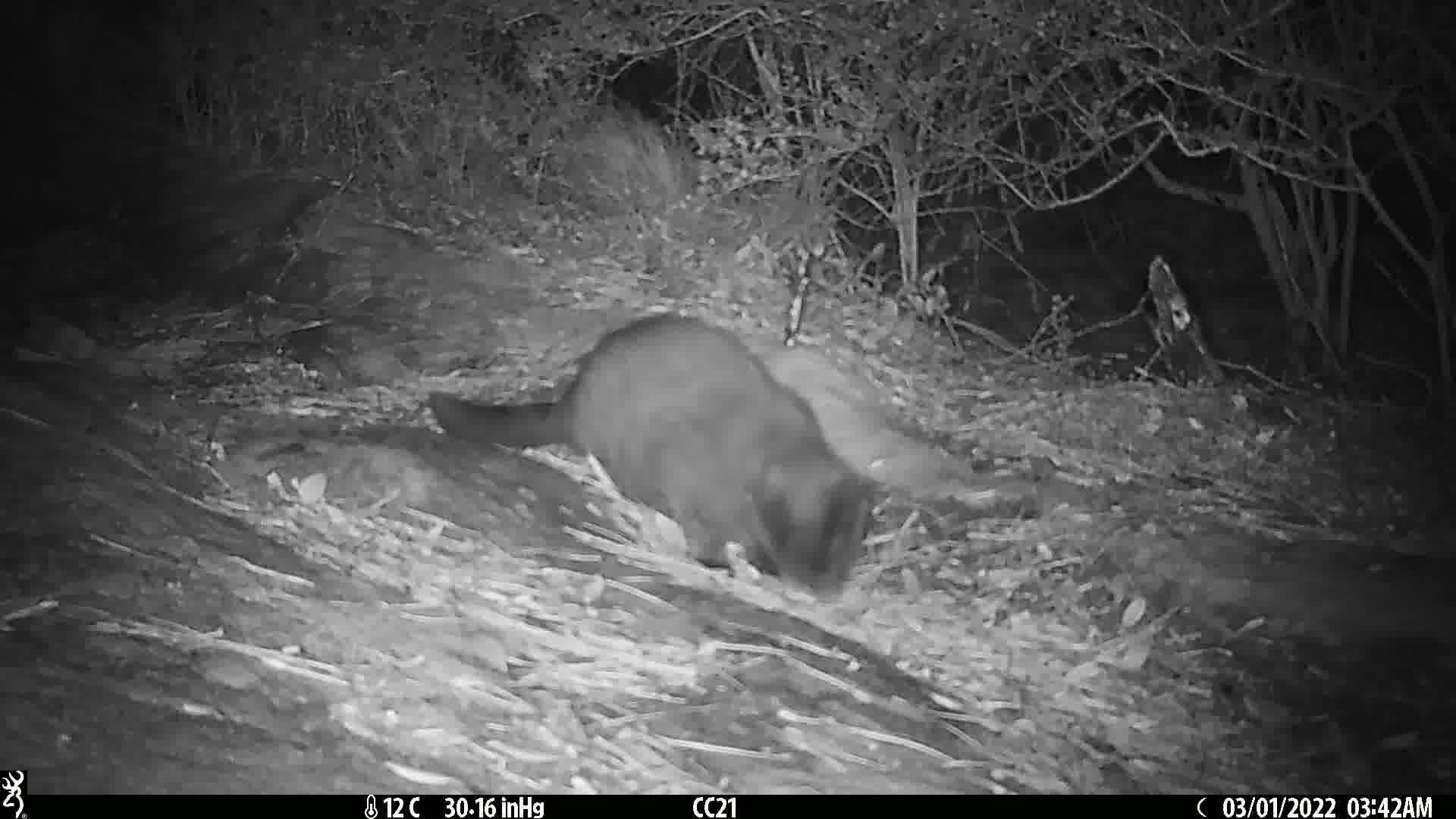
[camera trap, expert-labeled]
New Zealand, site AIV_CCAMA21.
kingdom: Animalia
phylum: Chordata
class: Mammalia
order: Carnivora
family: Felidae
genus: Felis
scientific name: Felis catus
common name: domestic cat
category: cat